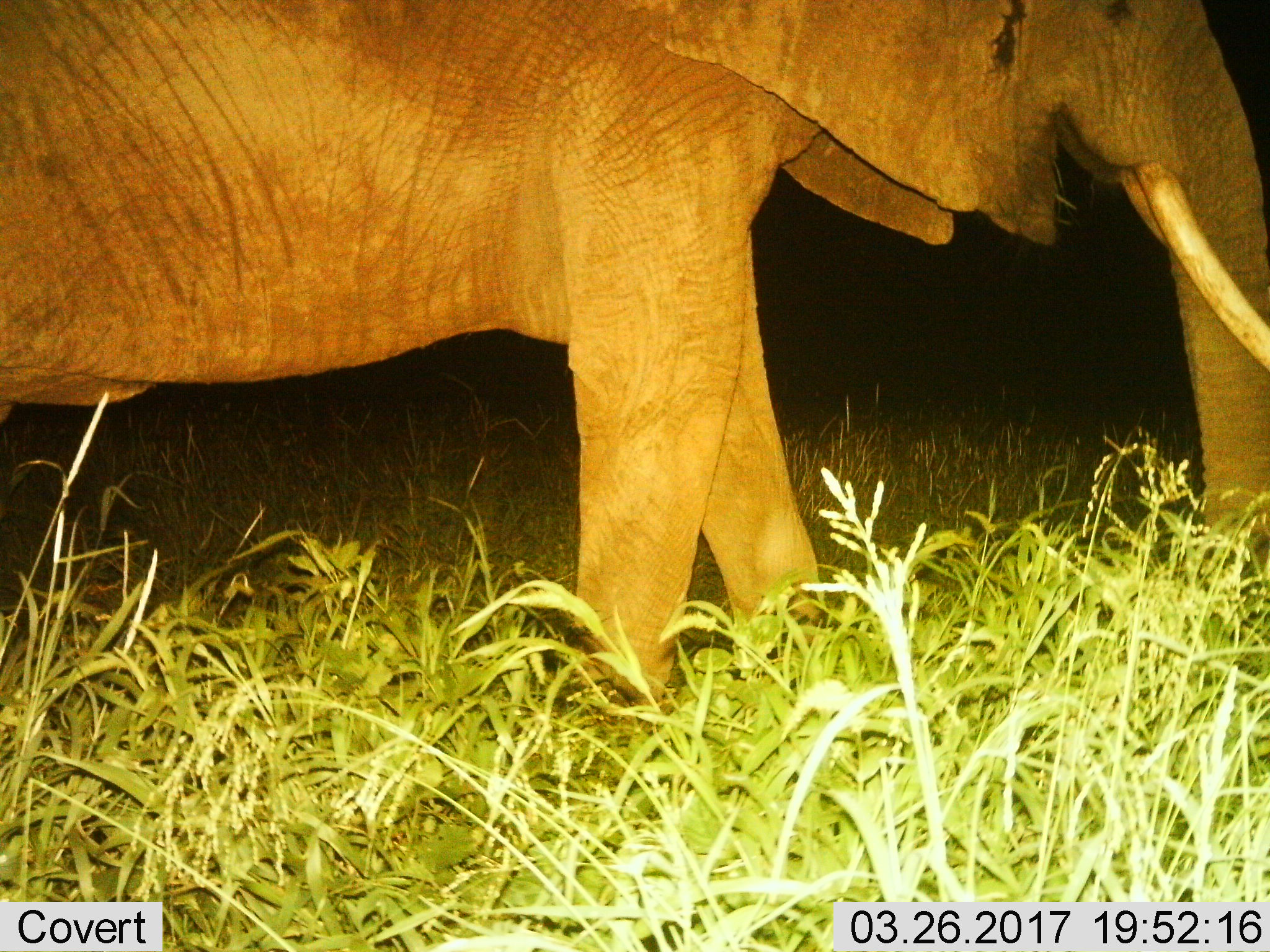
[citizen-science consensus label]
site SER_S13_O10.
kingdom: Animalia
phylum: Chordata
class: Mammalia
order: Proboscidea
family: Elephantidae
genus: Loxodonta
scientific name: Loxodonta africana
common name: african bush elephant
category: elephant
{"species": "elephant (african bush elephant) (Loxodonta africana)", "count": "1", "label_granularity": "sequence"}